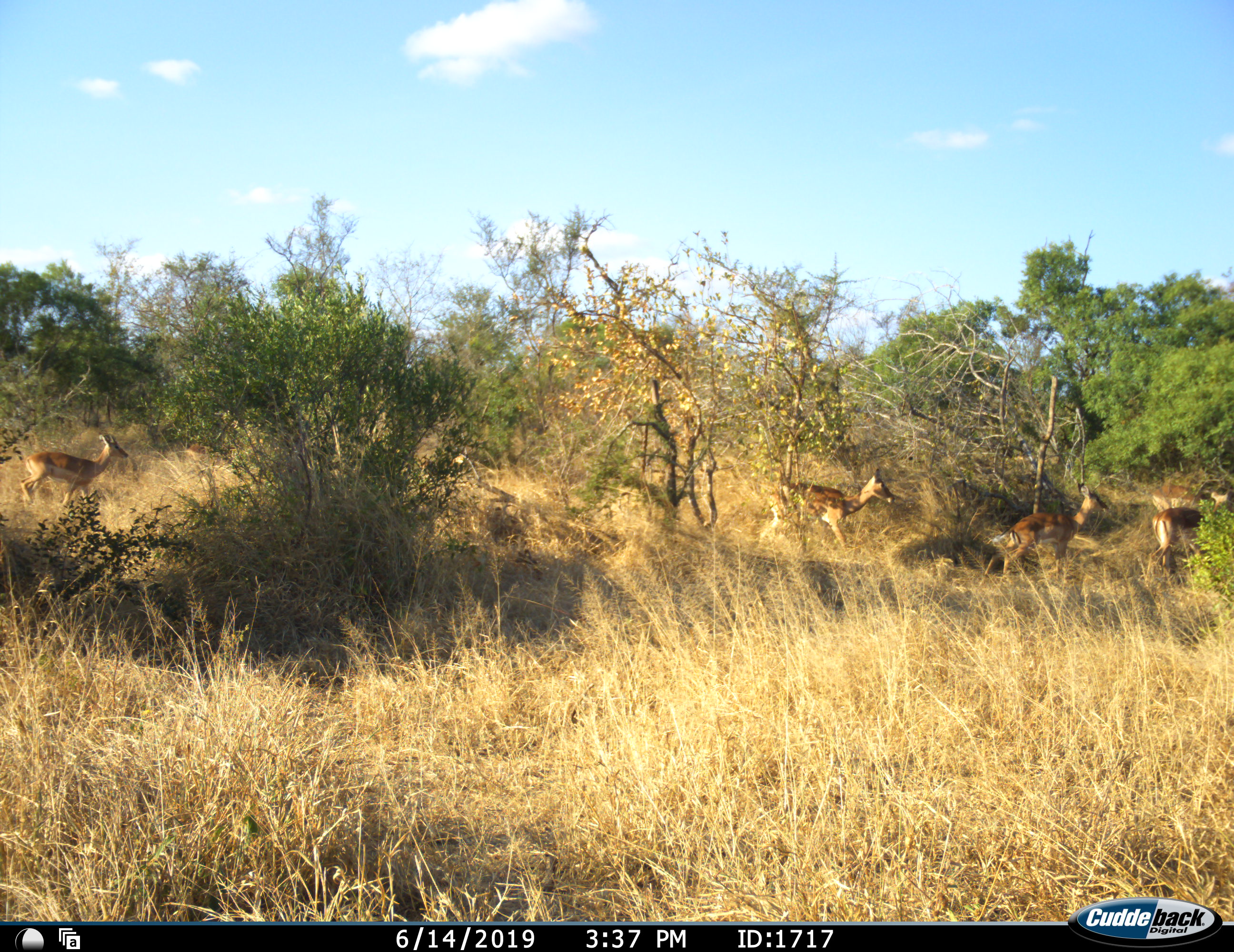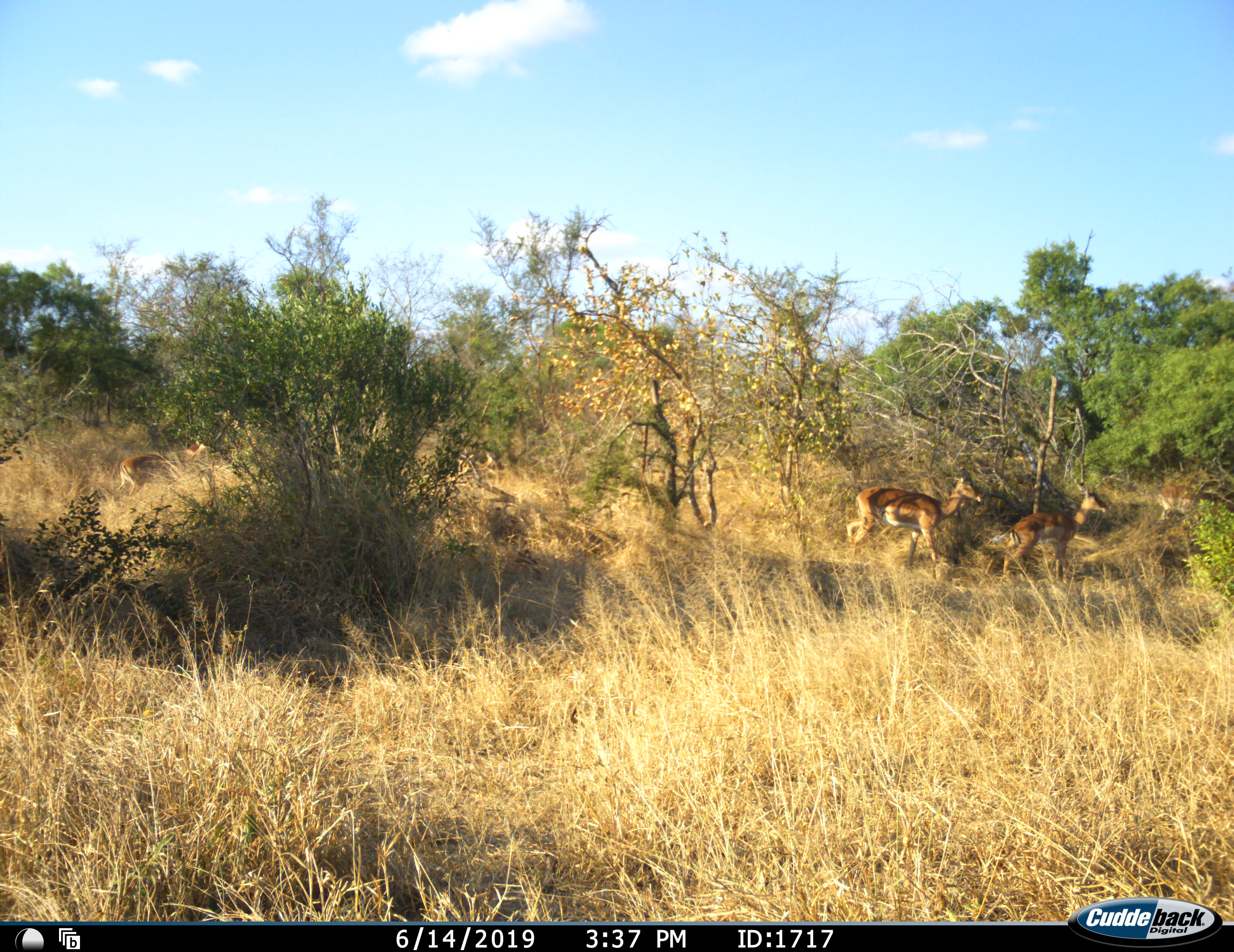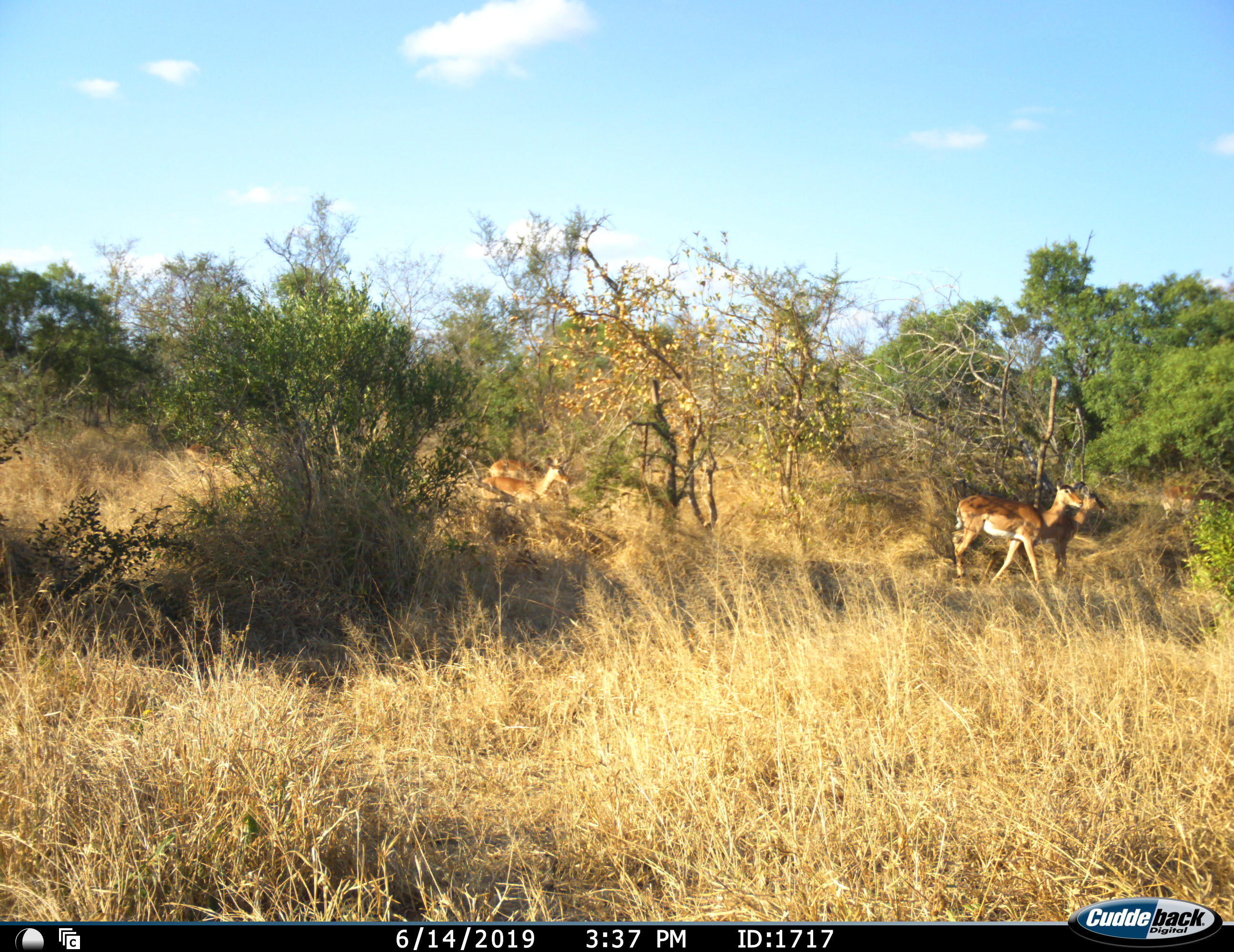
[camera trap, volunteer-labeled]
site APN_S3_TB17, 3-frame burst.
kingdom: Animalia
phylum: Chordata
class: Mammalia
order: Artiodactyla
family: Bovidae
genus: Aepyceros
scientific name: Aepyceros melampus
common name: impala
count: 5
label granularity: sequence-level